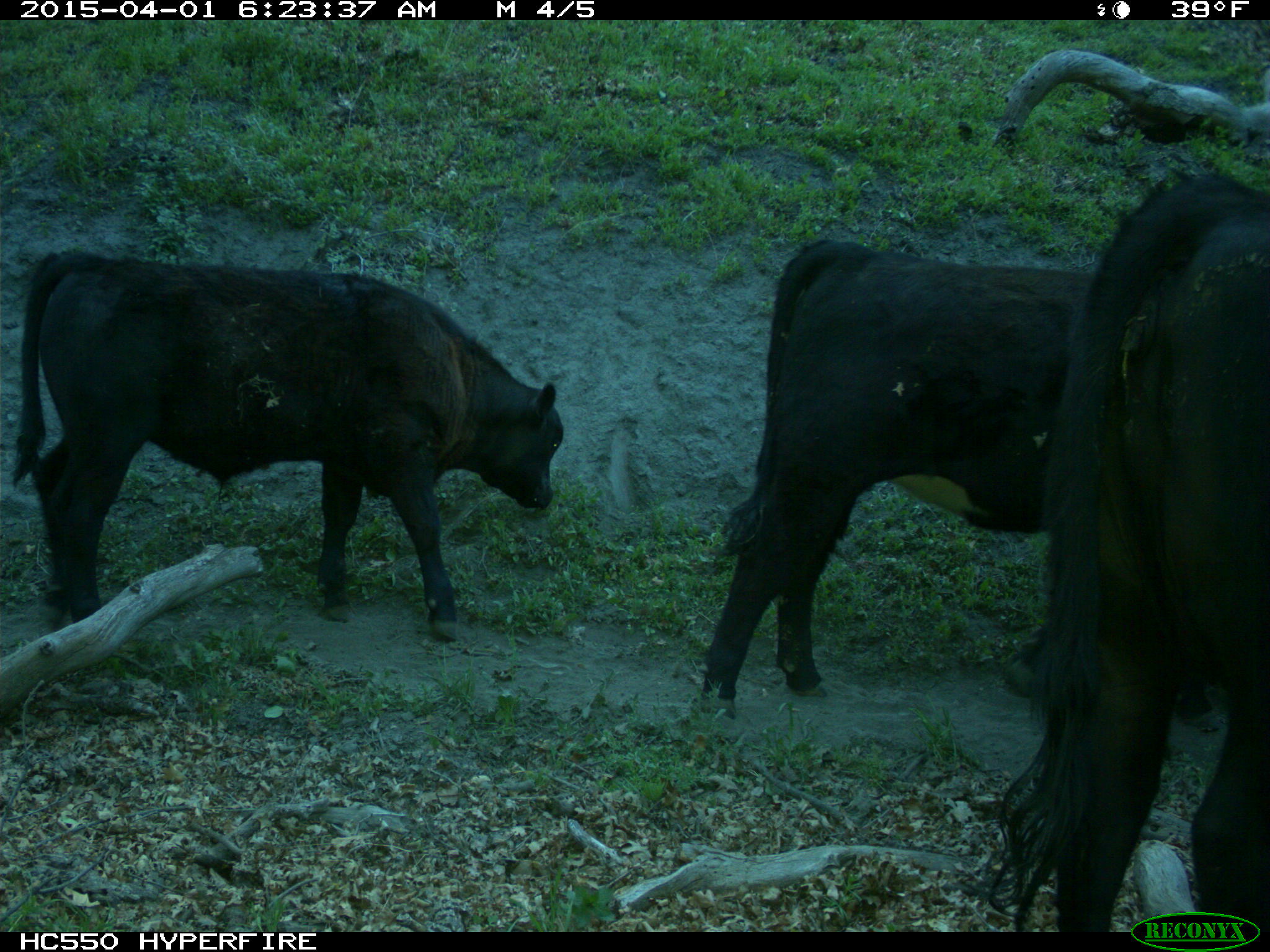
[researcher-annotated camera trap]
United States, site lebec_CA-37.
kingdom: Animalia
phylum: Chordata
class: Mammalia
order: Artiodactyla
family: Bovidae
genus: Bos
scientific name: Bos taurus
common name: domestic cow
Bos taurus (domestic cow).